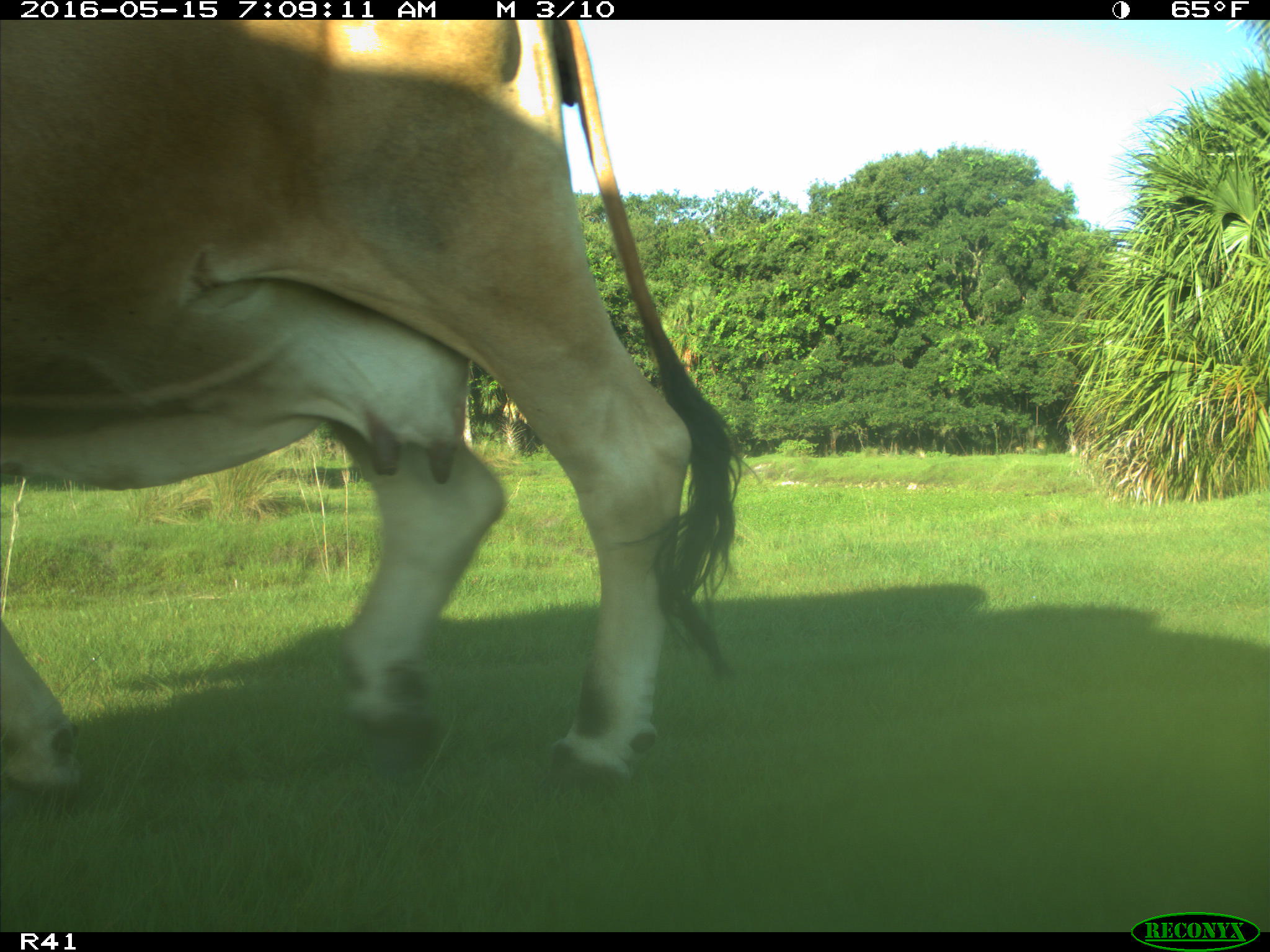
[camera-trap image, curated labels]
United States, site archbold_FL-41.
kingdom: Animalia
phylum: Chordata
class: Mammalia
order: Artiodactyla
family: Bovidae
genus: Bos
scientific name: Bos taurus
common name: domestic cow